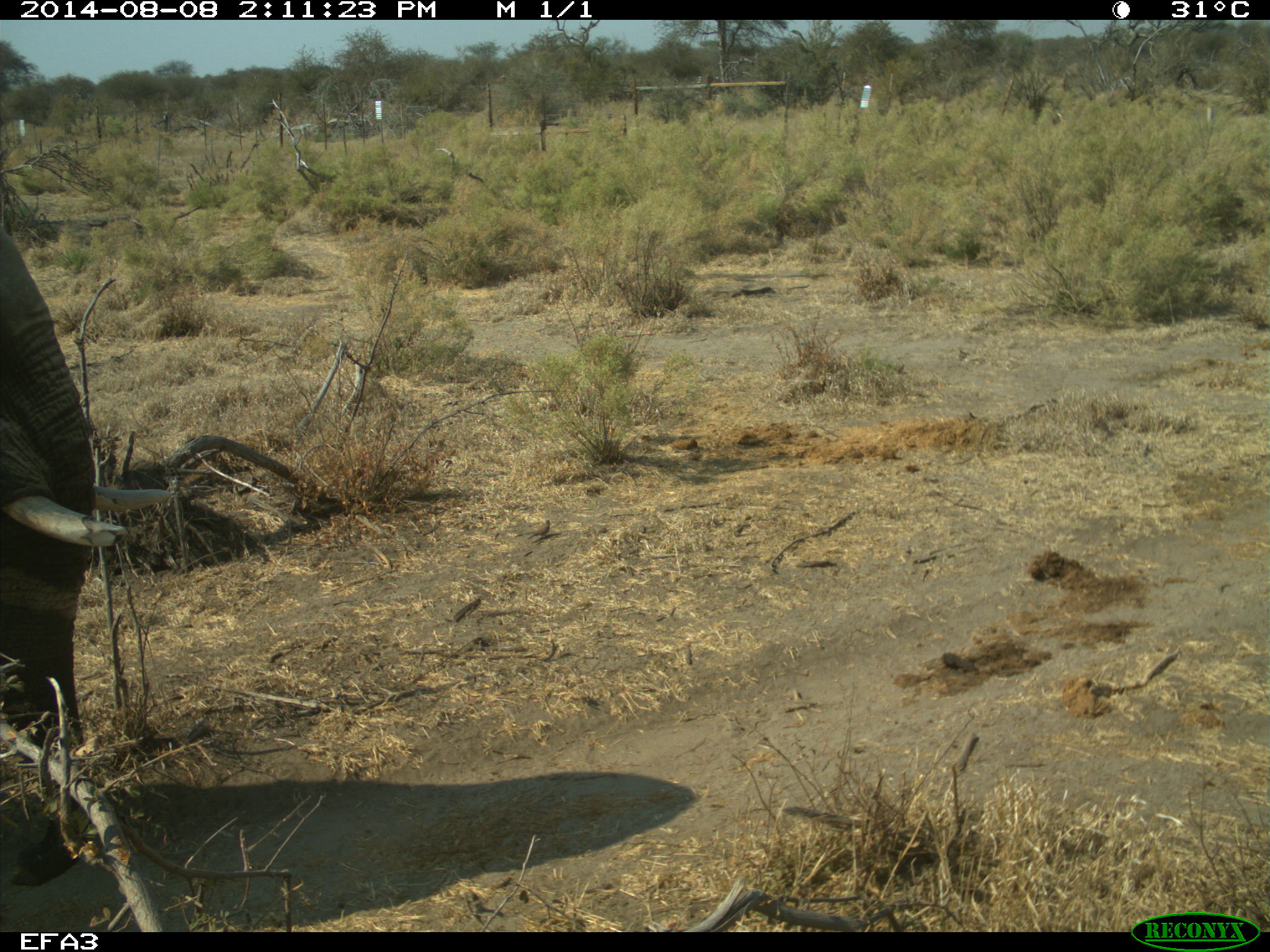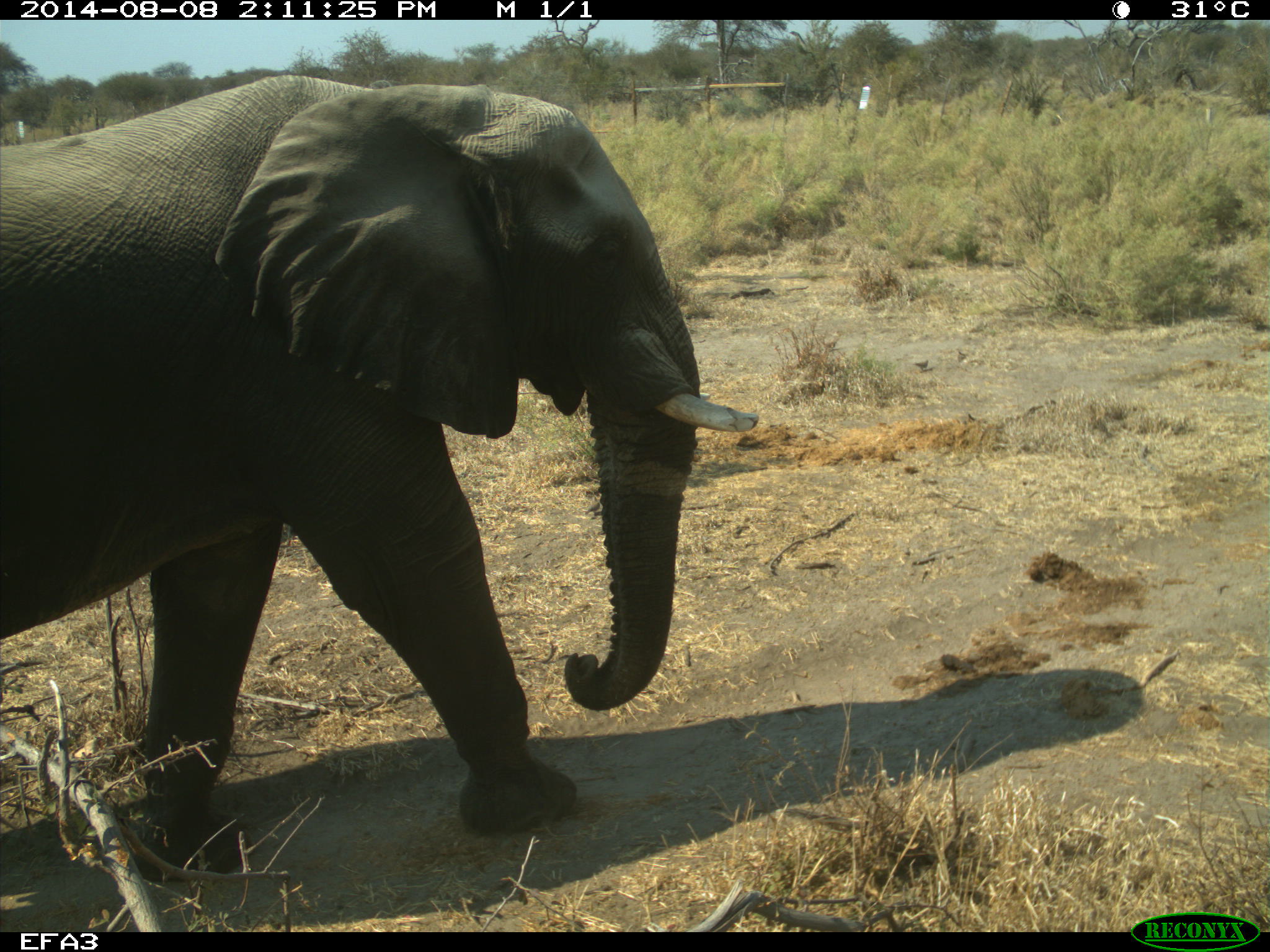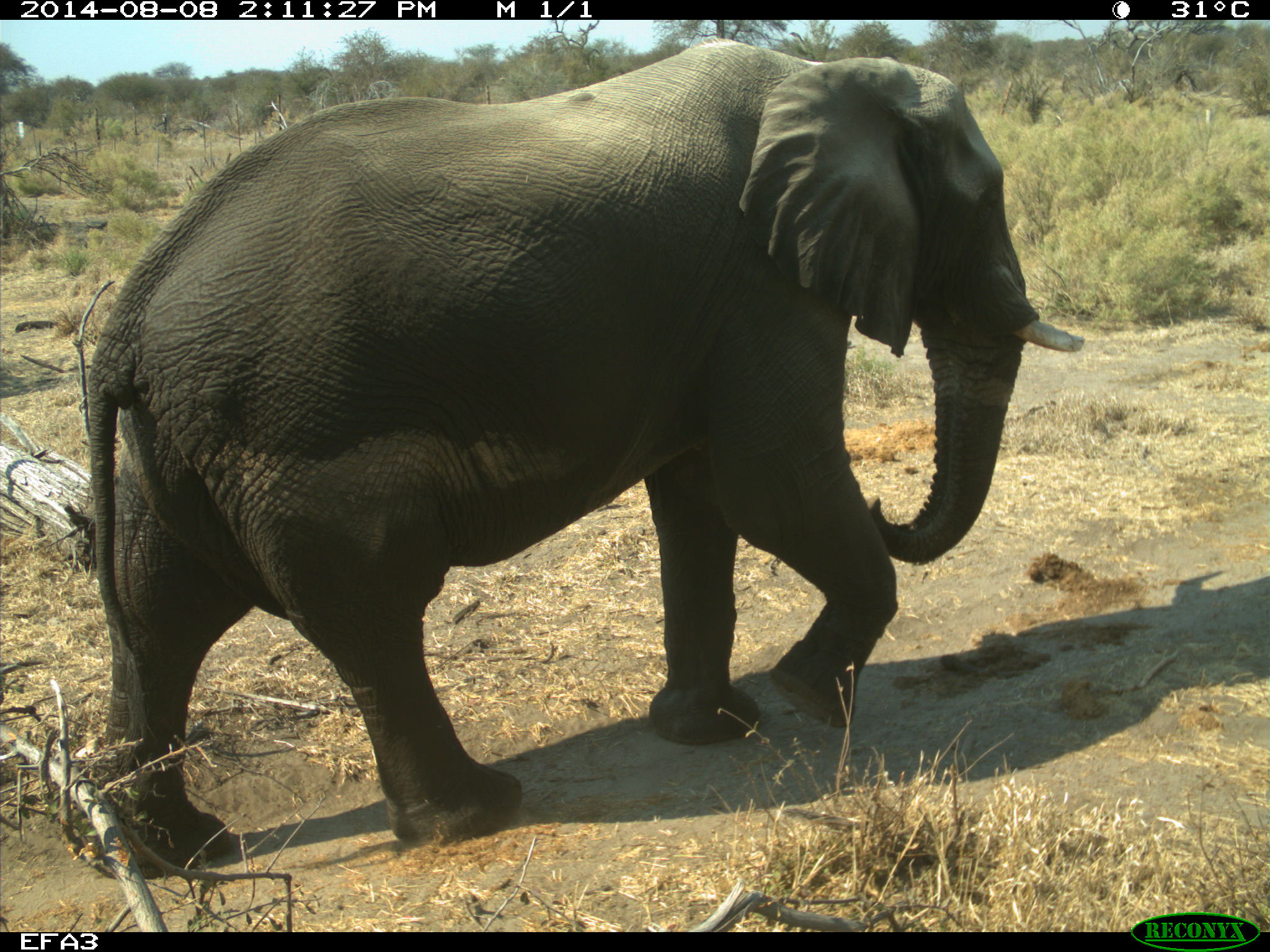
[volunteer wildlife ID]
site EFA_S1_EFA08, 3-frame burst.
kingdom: Animalia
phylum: Chordata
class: Mammalia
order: Proboscidea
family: Elephantidae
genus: Loxodonta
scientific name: Loxodonta africana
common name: african bush elephant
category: elephant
Elephant (african bush elephant) (Loxodonta africana), count 1. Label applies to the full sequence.